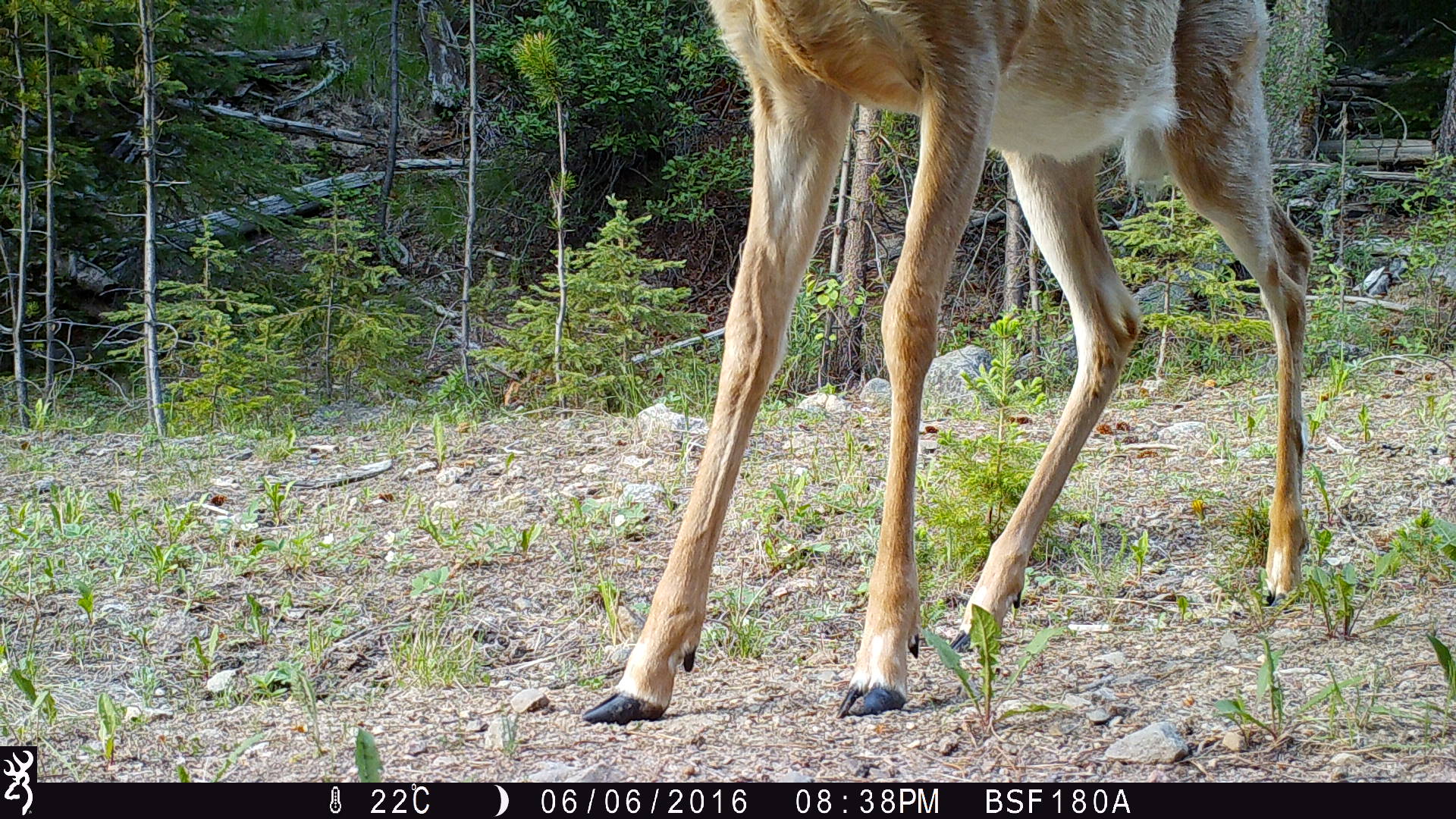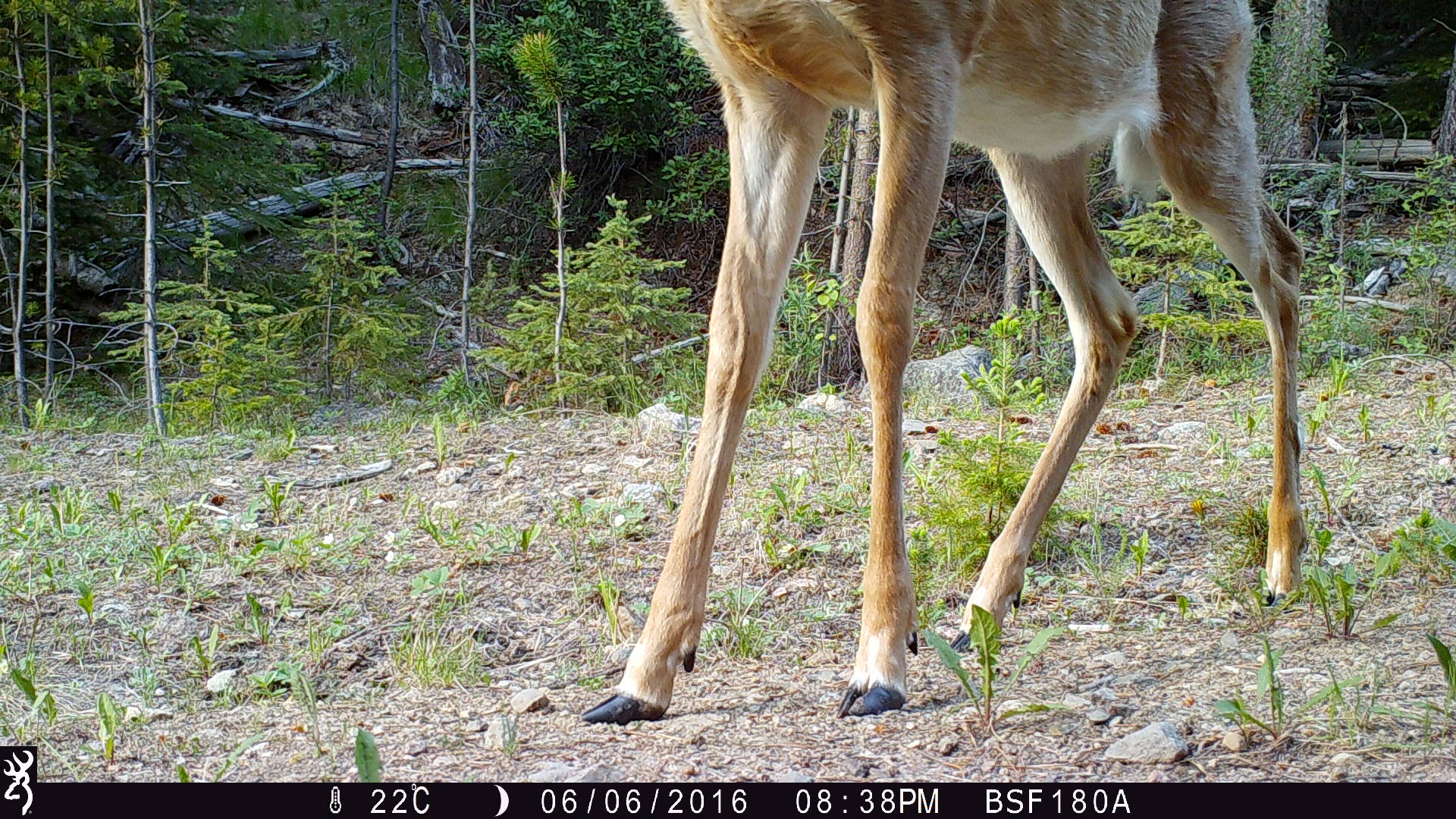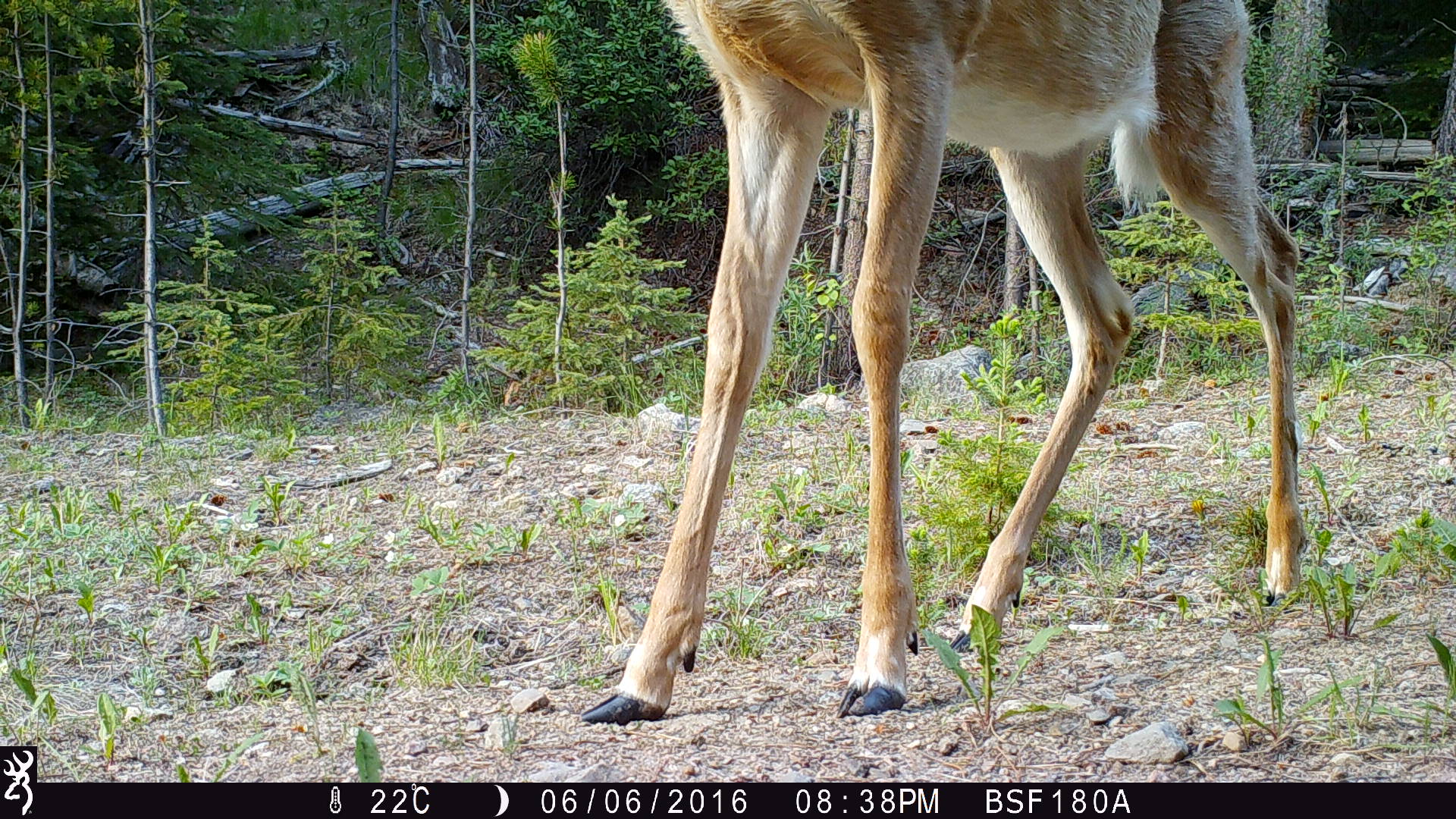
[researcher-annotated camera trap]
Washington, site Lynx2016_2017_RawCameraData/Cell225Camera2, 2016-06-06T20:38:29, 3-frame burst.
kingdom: Animalia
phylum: Chordata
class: Mammalia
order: Artiodactyla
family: Cervidae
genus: Odocoileus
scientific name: Odocoileus virginianus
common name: white-tailed deer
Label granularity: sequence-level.